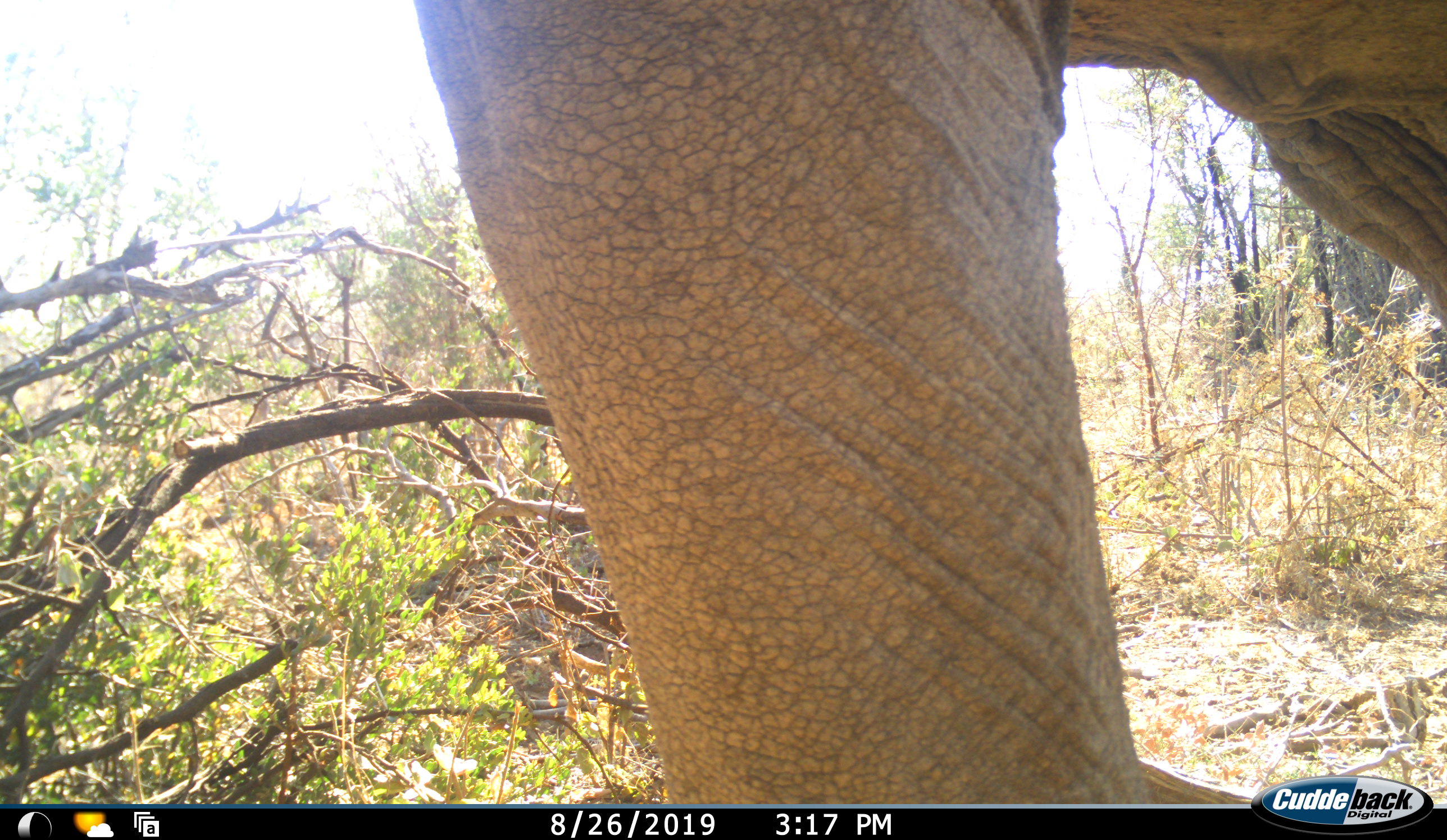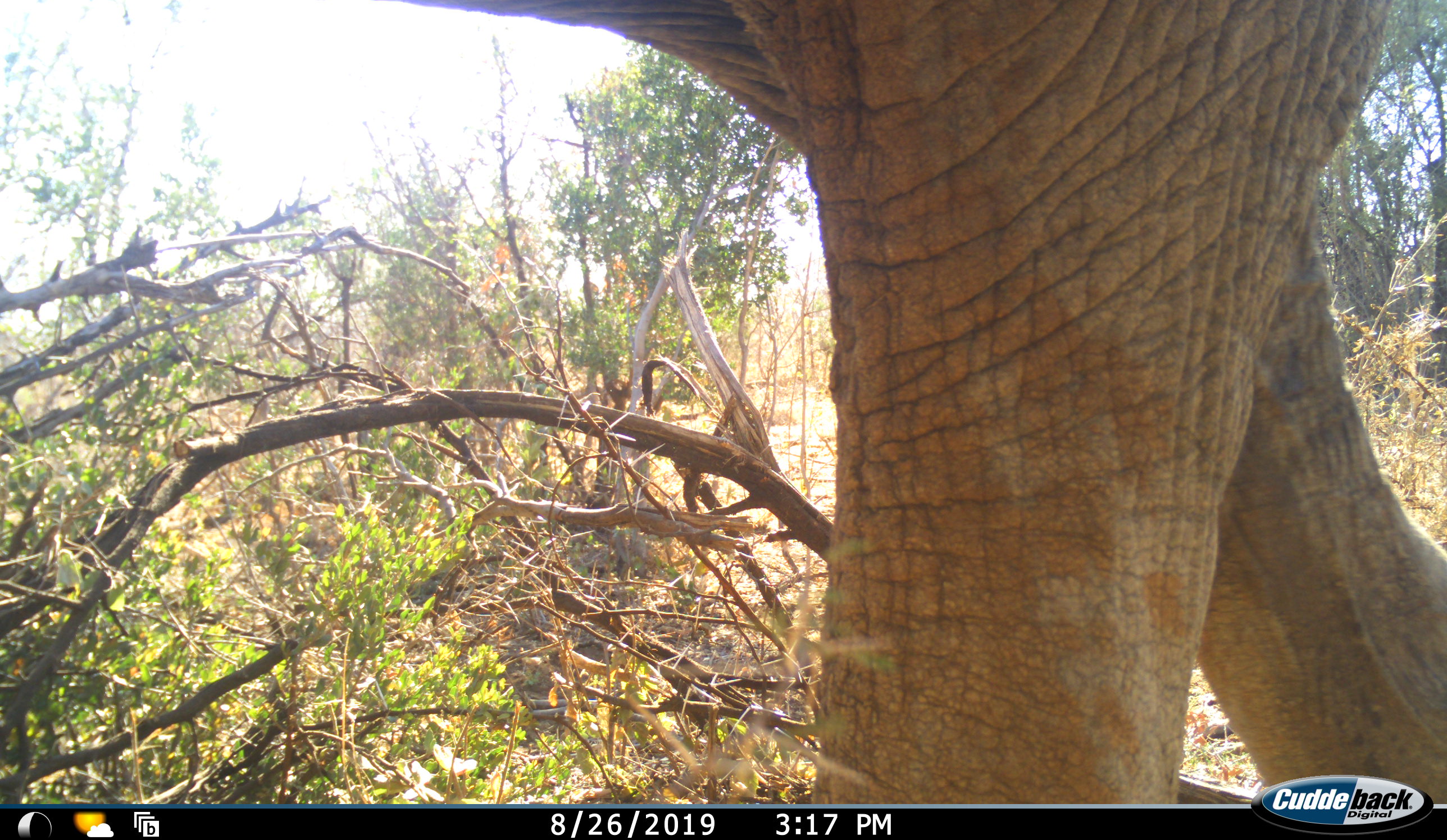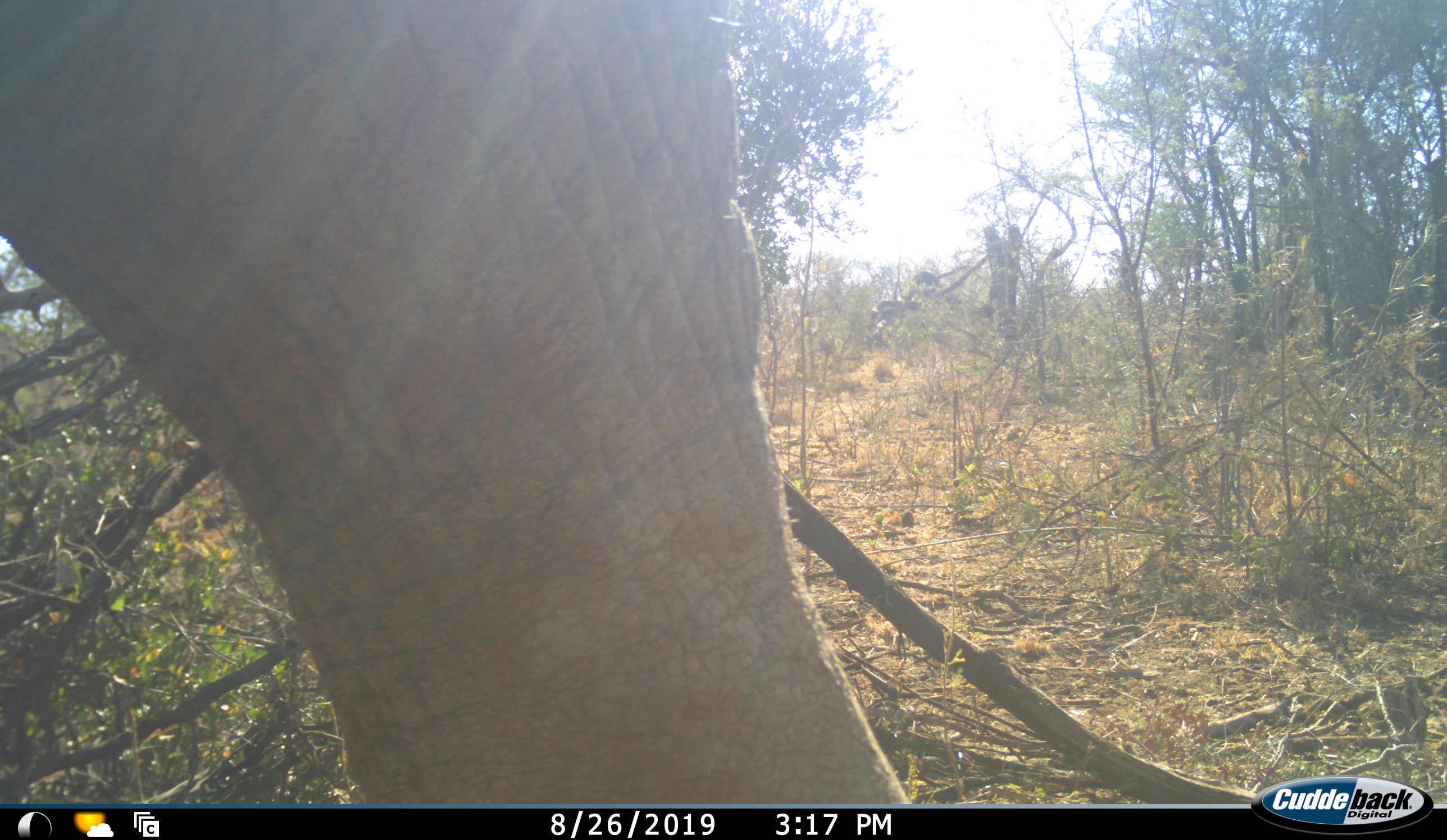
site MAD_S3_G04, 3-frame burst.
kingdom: Animalia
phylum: Chordata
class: Mammalia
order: Proboscidea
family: Elephantidae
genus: Loxodonta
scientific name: Loxodonta africana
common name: african bush elephant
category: elephant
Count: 1.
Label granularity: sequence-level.